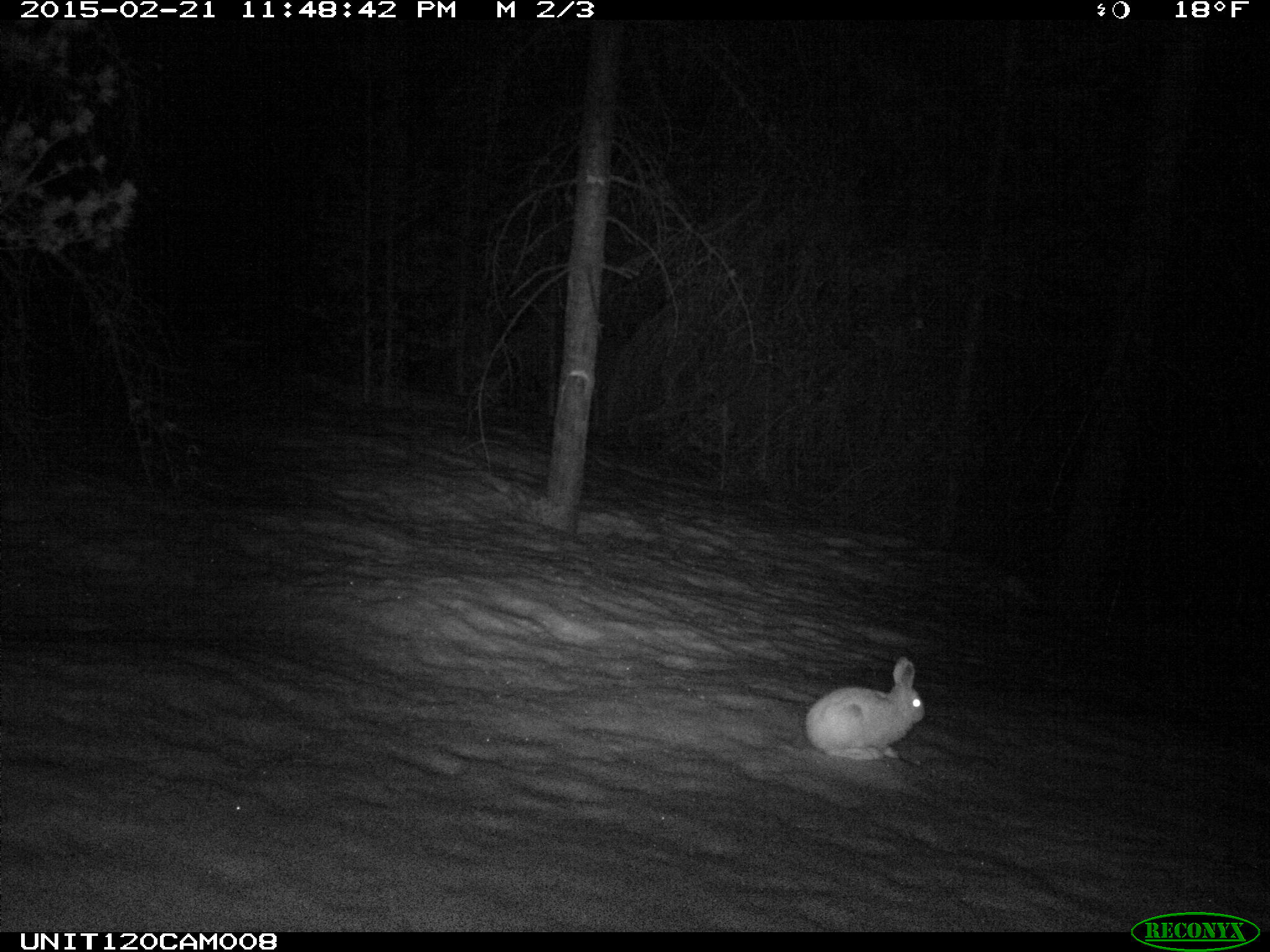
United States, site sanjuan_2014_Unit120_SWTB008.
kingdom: Animalia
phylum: Chordata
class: Mammalia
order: Lagomorpha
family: Leporidae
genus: Lepus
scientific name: Lepus americanus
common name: snowshoe hare